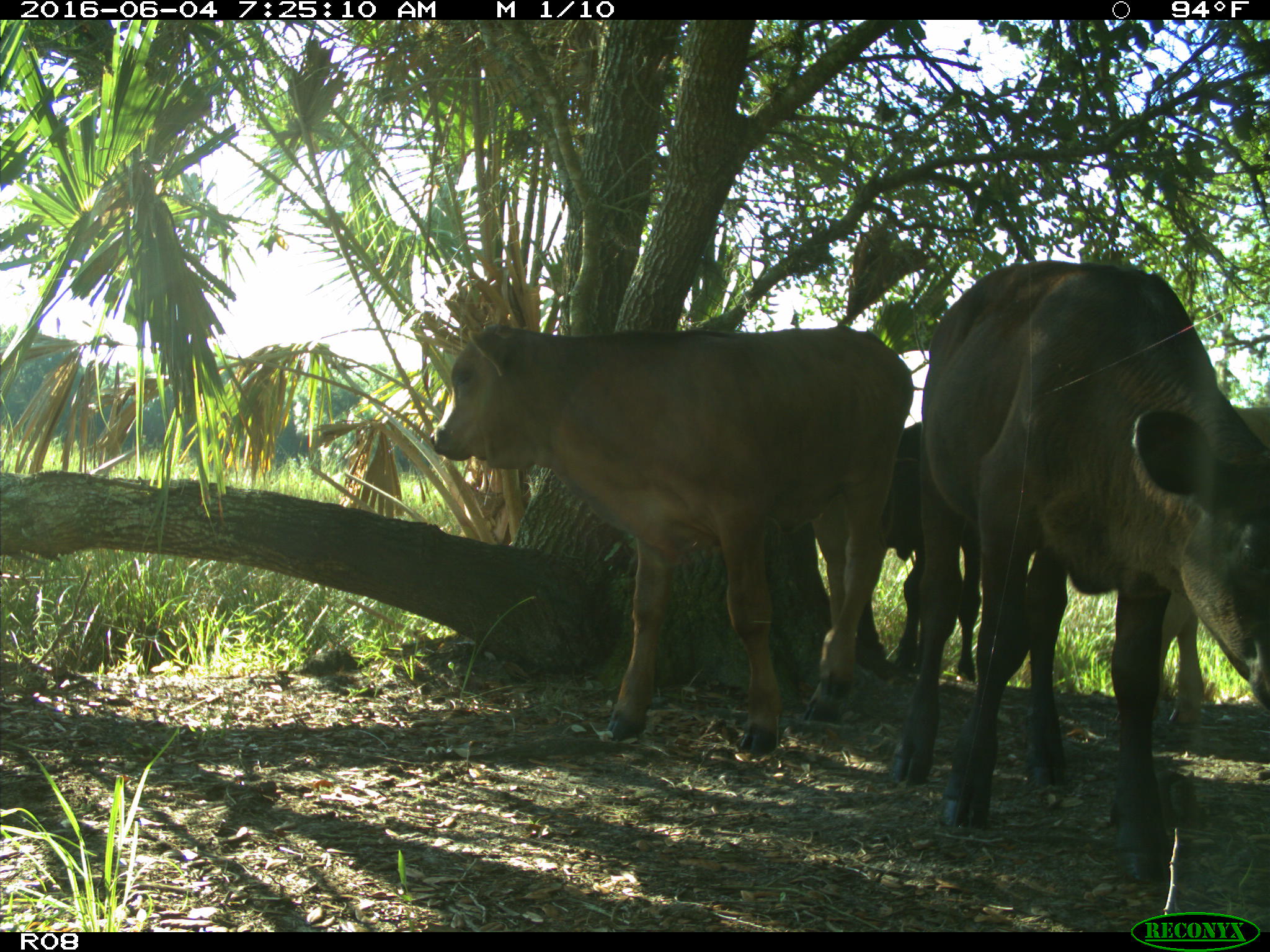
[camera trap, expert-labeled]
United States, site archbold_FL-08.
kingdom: Animalia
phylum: Chordata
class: Mammalia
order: Artiodactyla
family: Bovidae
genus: Bos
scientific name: Bos taurus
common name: domestic cow